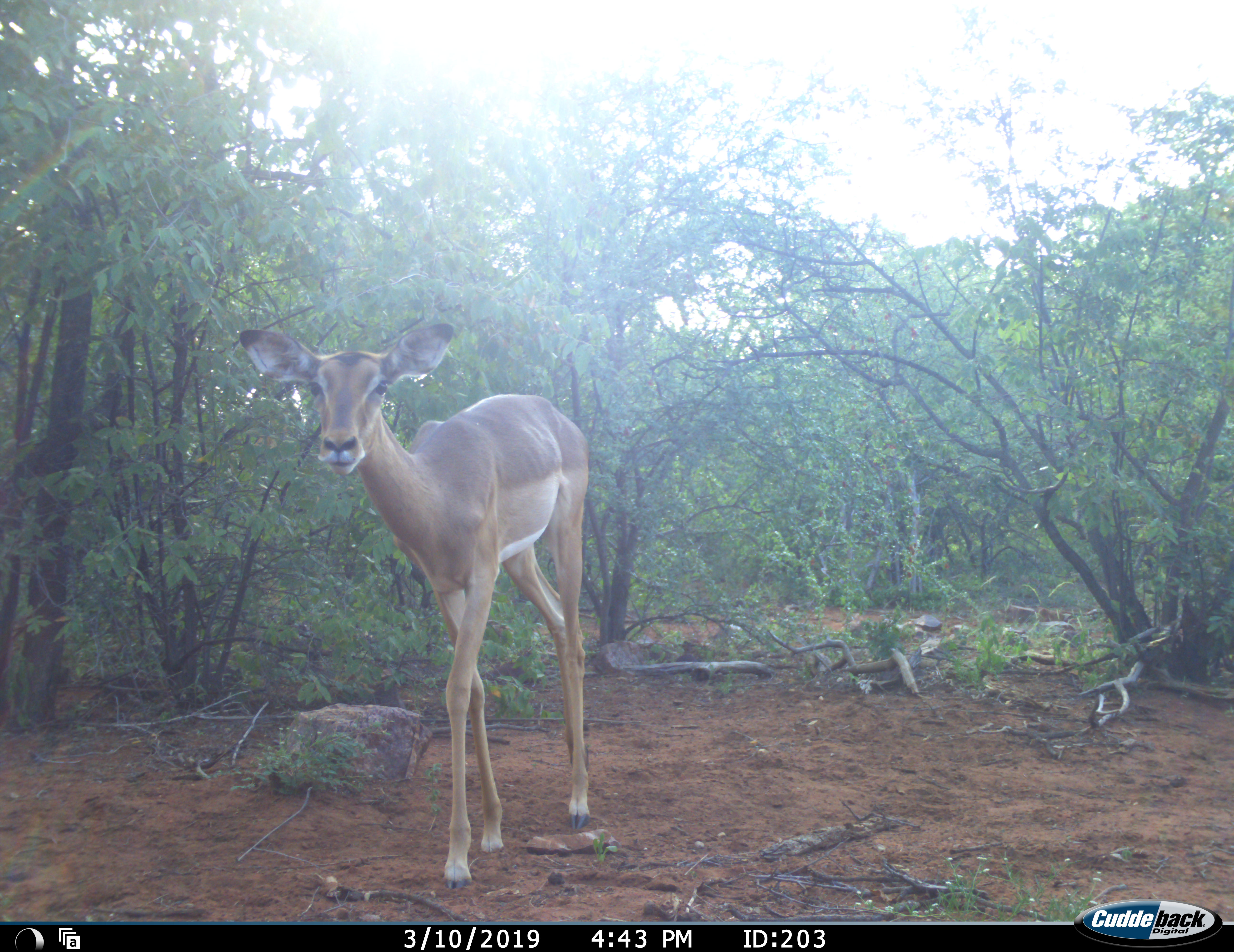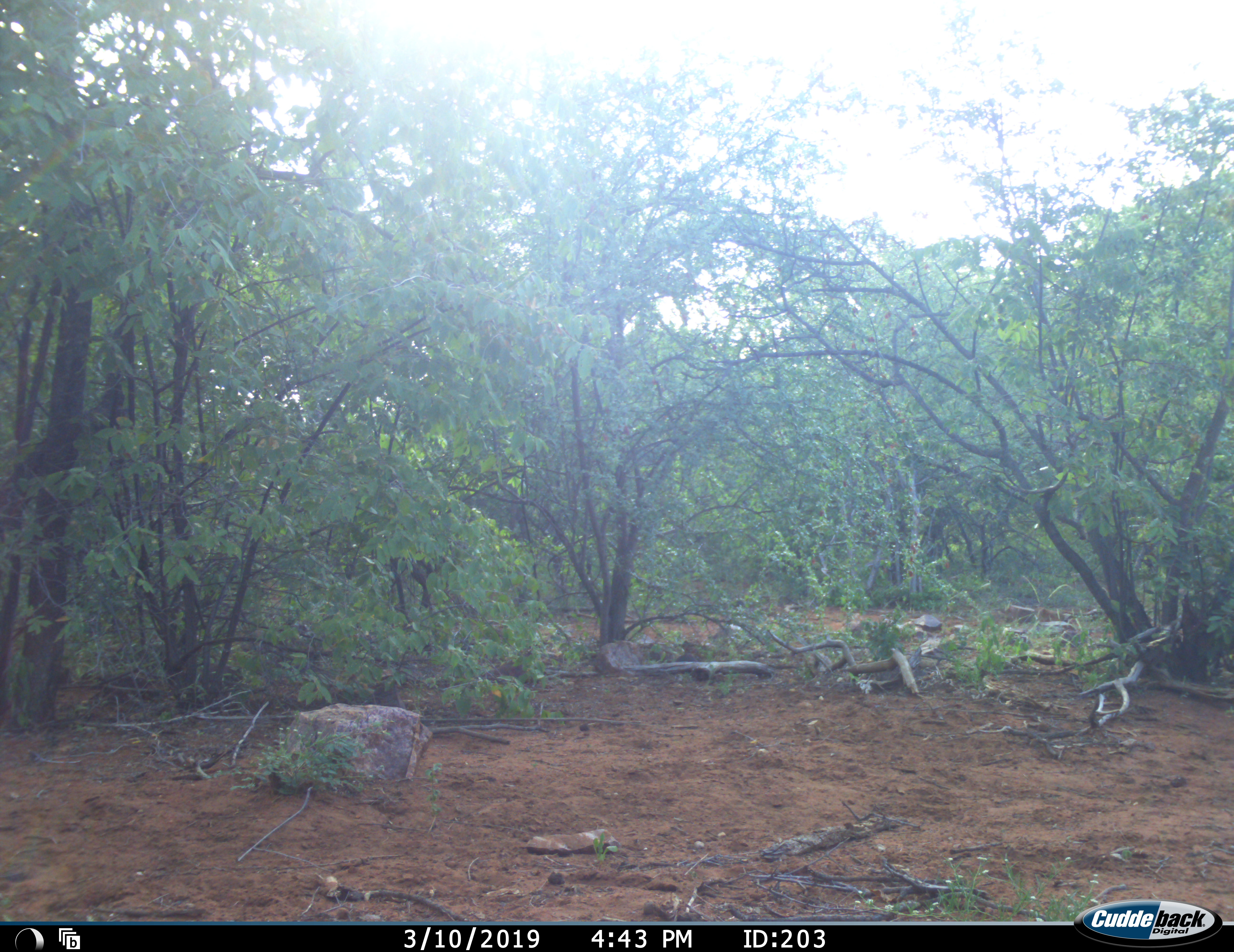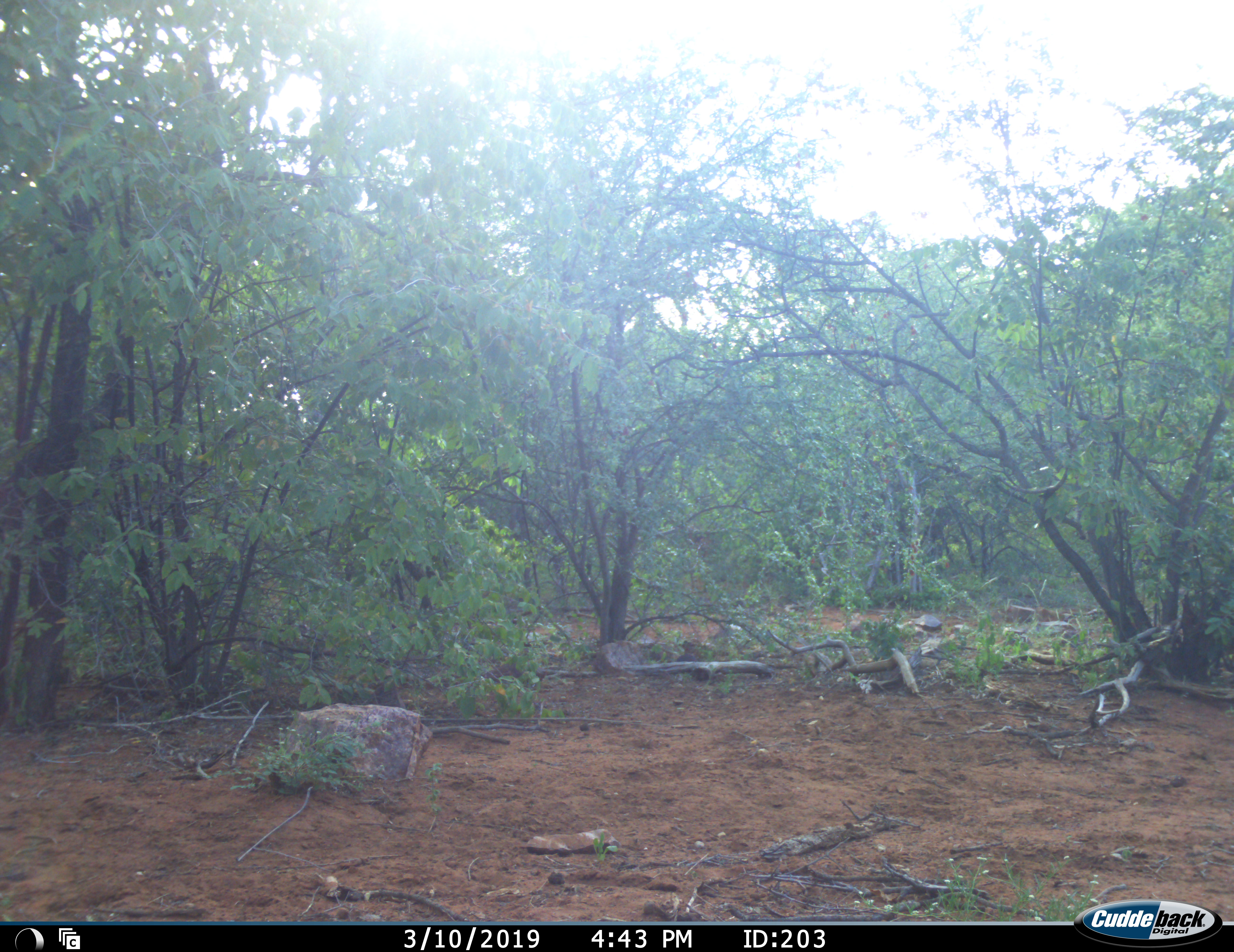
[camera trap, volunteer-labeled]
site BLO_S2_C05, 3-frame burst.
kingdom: Animalia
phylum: Chordata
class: Mammalia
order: Artiodactyla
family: Bovidae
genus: Aepyceros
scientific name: Aepyceros melampus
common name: impala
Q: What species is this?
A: Impala (Aepyceros melampus).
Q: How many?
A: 1.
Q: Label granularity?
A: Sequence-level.